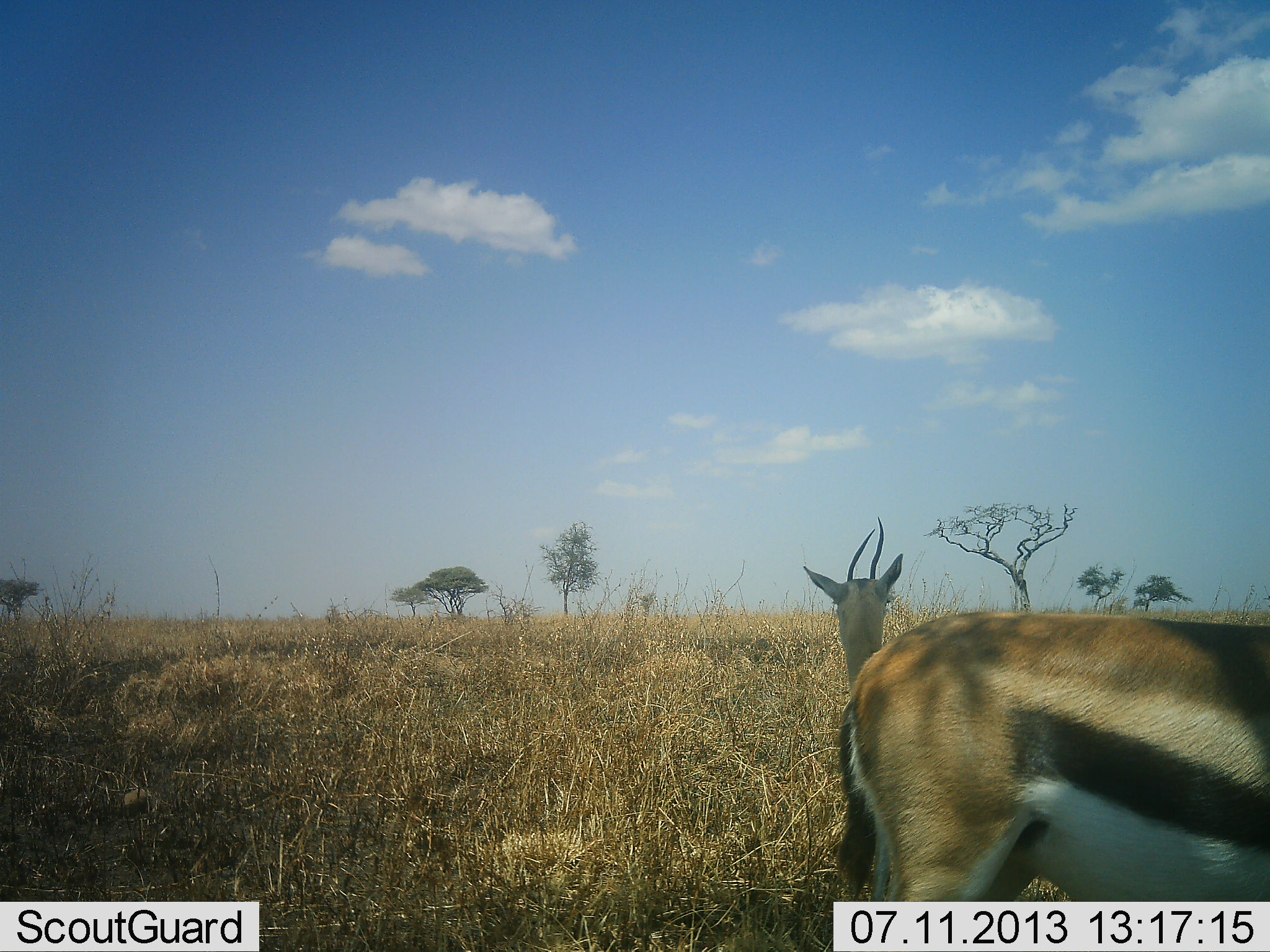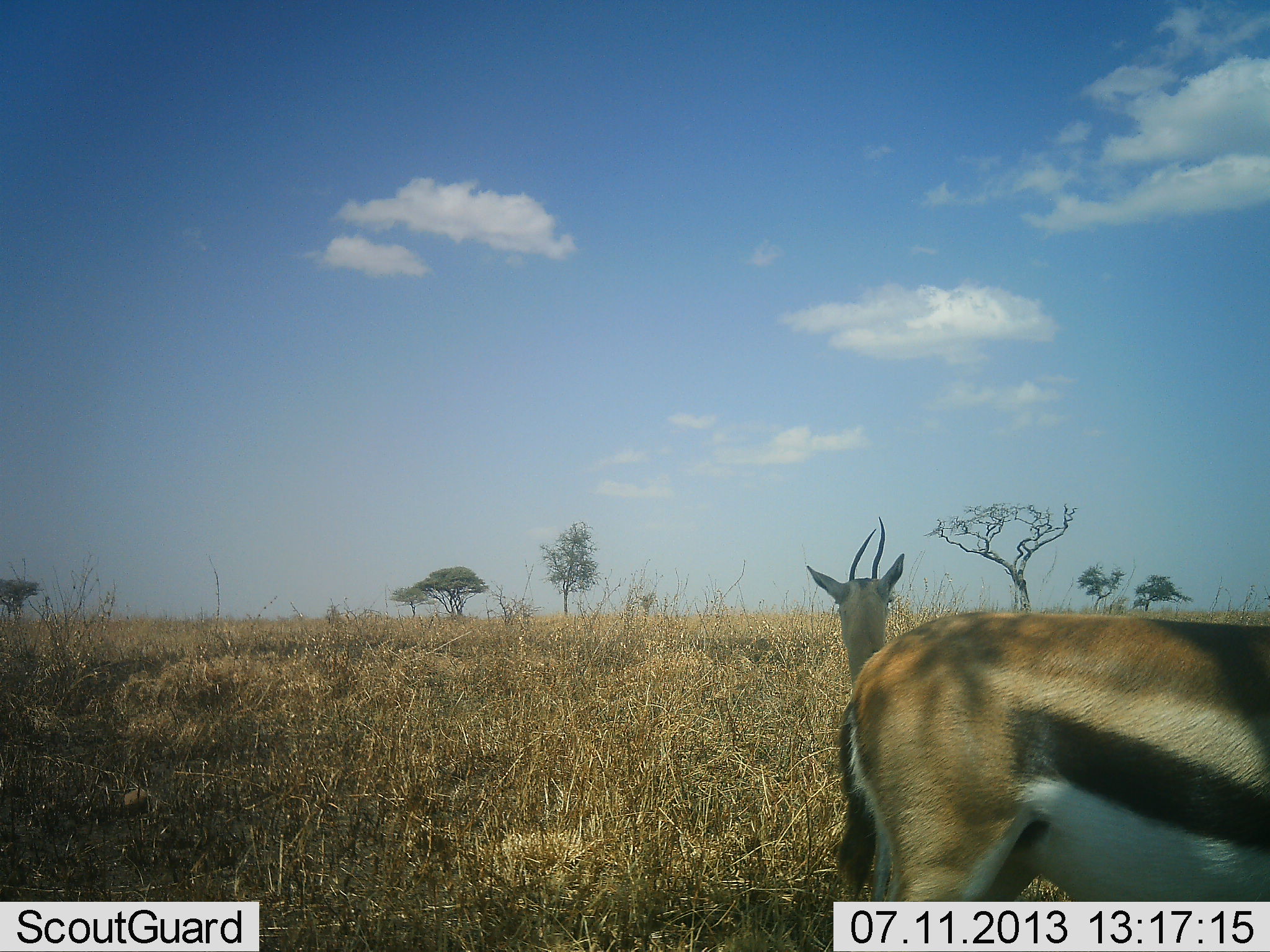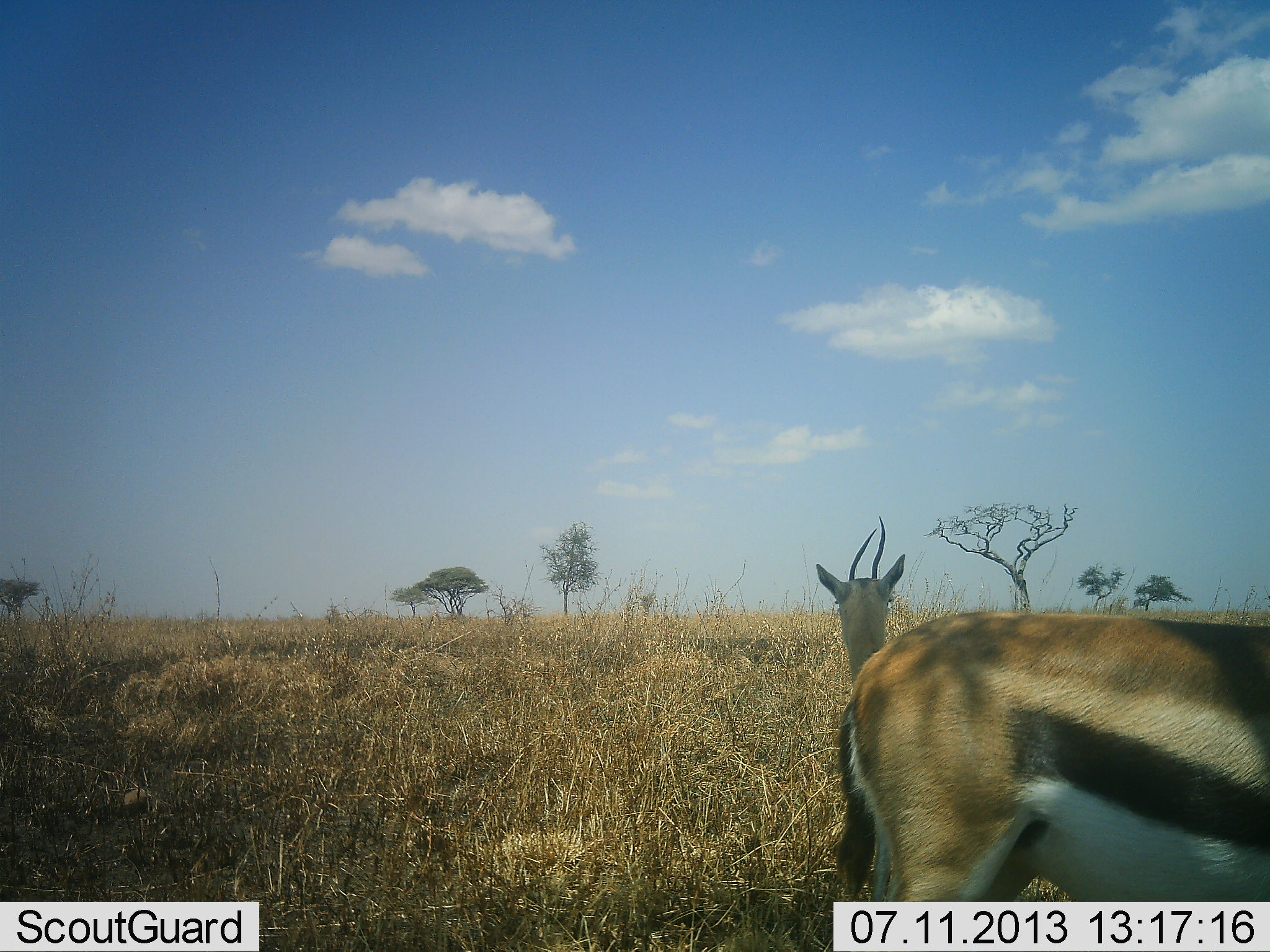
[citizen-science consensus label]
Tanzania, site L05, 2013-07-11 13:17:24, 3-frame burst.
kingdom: Animalia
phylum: Chordata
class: Mammalia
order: Artiodactyla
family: Bovidae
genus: Eudorcas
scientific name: Eudorcas thomsonii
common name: thomson's gazelle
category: gazellethomsons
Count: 2.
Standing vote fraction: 95%.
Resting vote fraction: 11%.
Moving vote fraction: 0%.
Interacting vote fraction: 0%.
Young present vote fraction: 0%.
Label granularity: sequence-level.